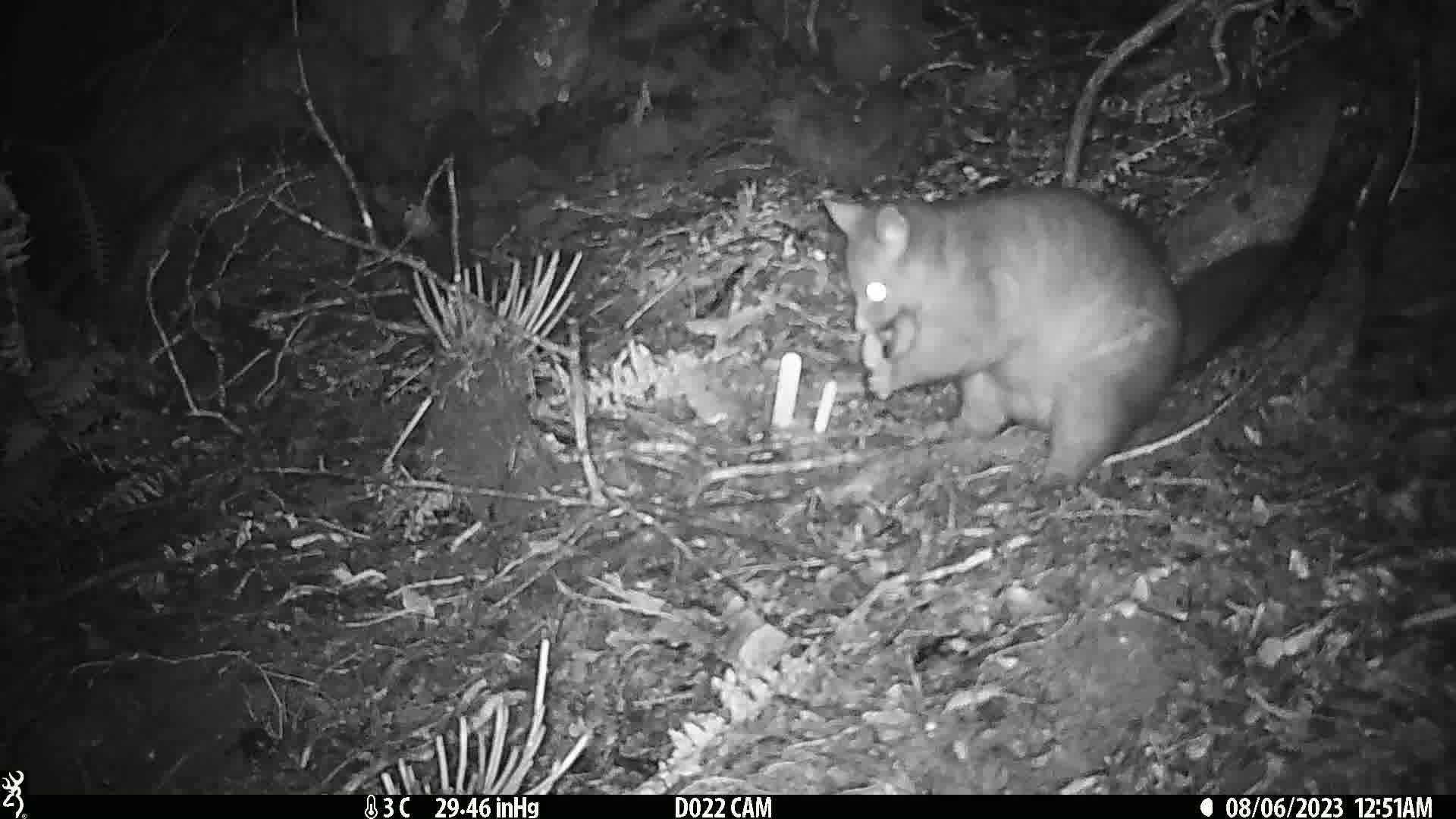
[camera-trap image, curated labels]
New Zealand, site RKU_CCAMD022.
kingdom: Animalia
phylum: Chordata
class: Mammalia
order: Diprotodontia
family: Phalangeridae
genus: Trichosurus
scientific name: Trichosurus vulpecula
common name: common brushtail possum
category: possum